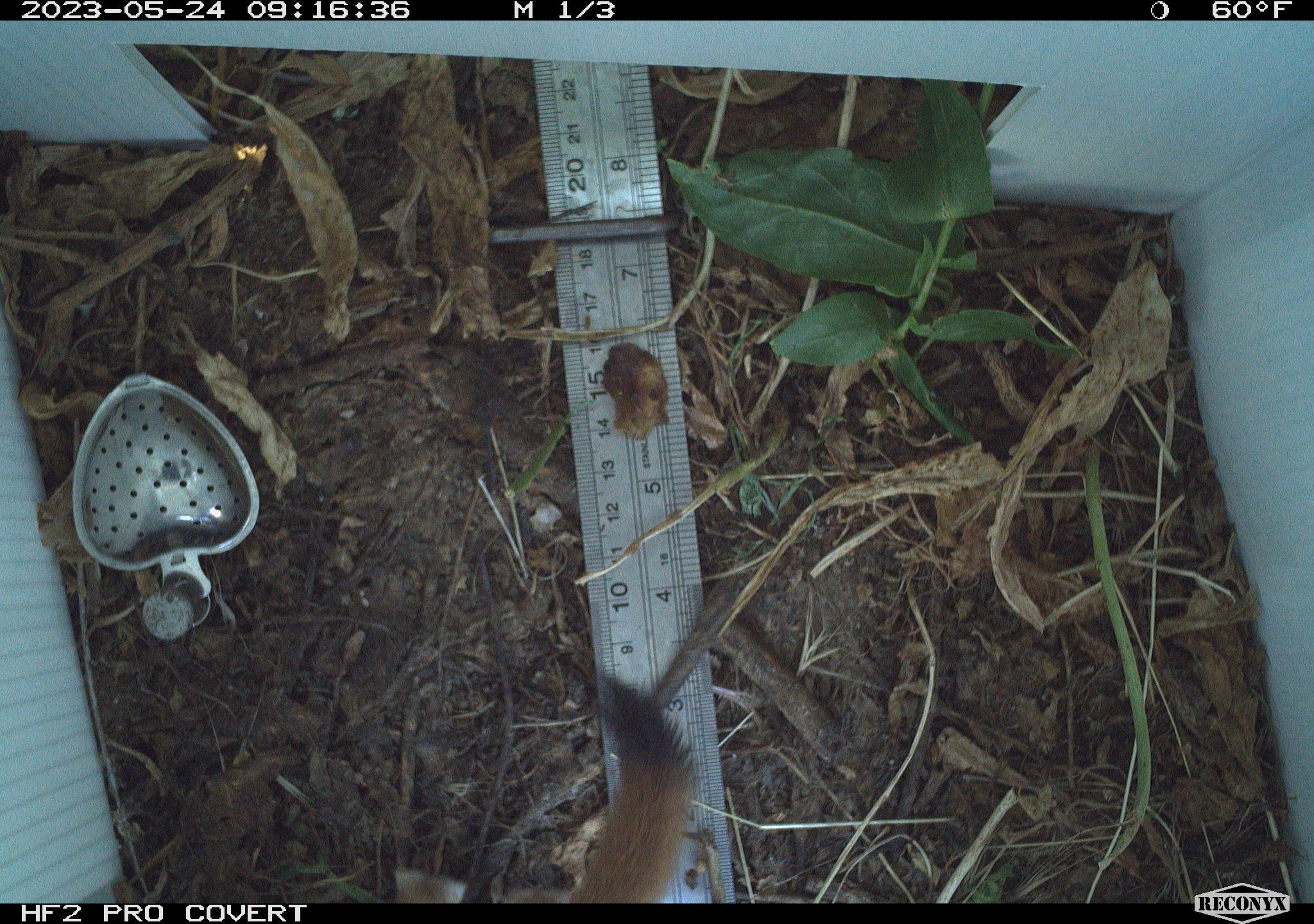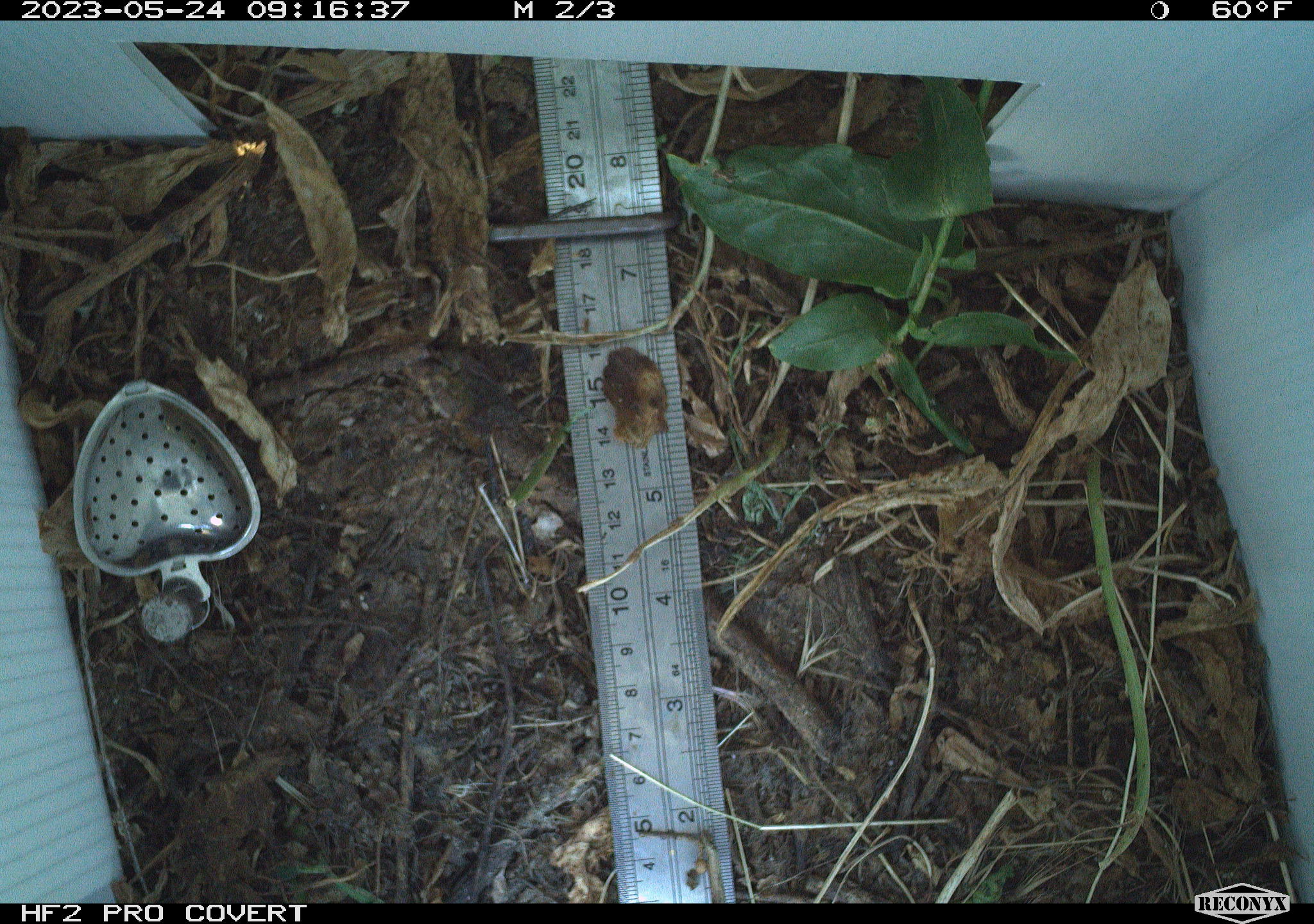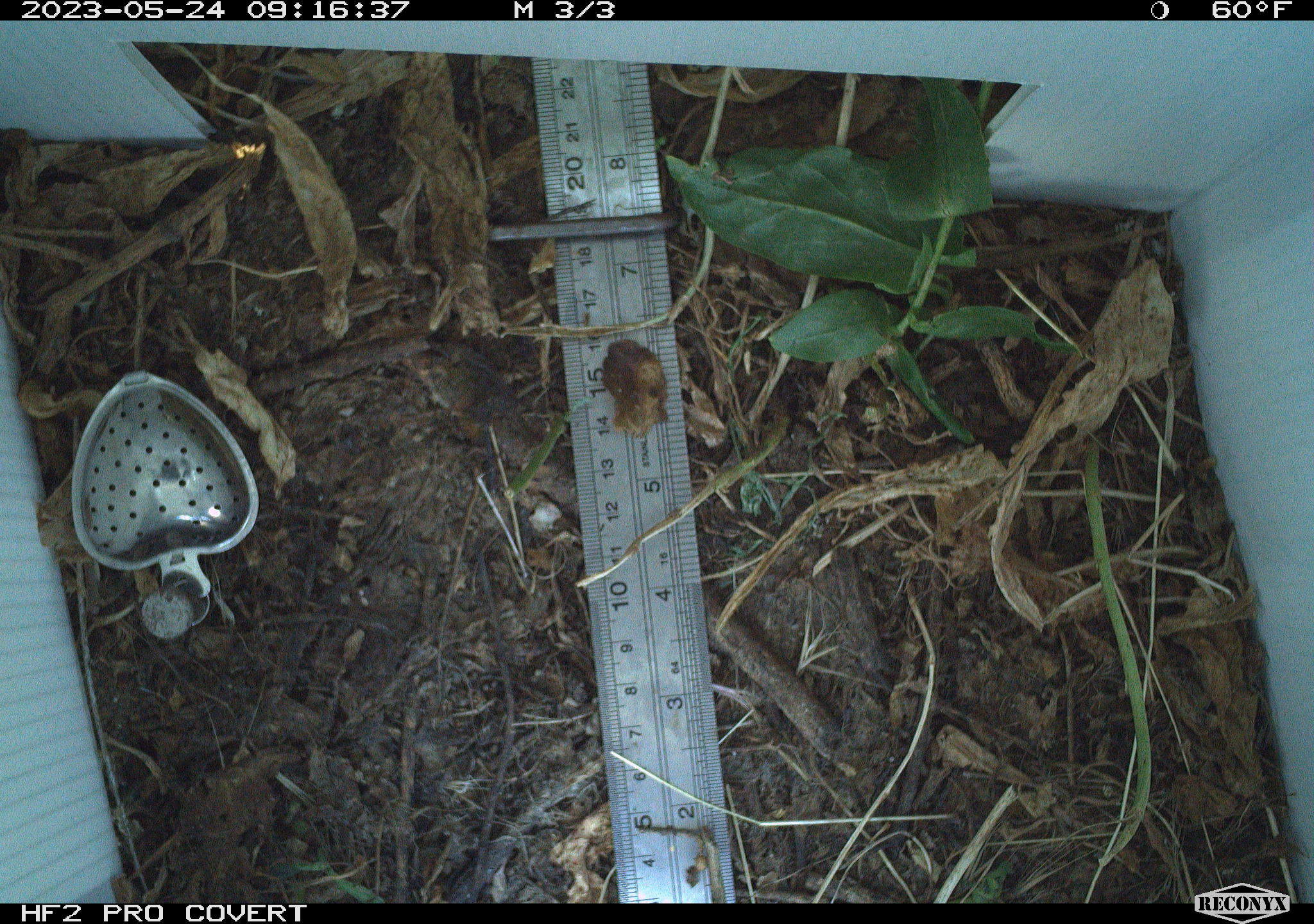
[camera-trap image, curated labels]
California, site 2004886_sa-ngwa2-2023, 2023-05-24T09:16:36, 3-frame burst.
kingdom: Animalia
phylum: Chordata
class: Mammalia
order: Carnivora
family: Mustelidae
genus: Neogale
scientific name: Neogale frenata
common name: long-tailed weasel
Long-tailed weasel (Neogale frenata).